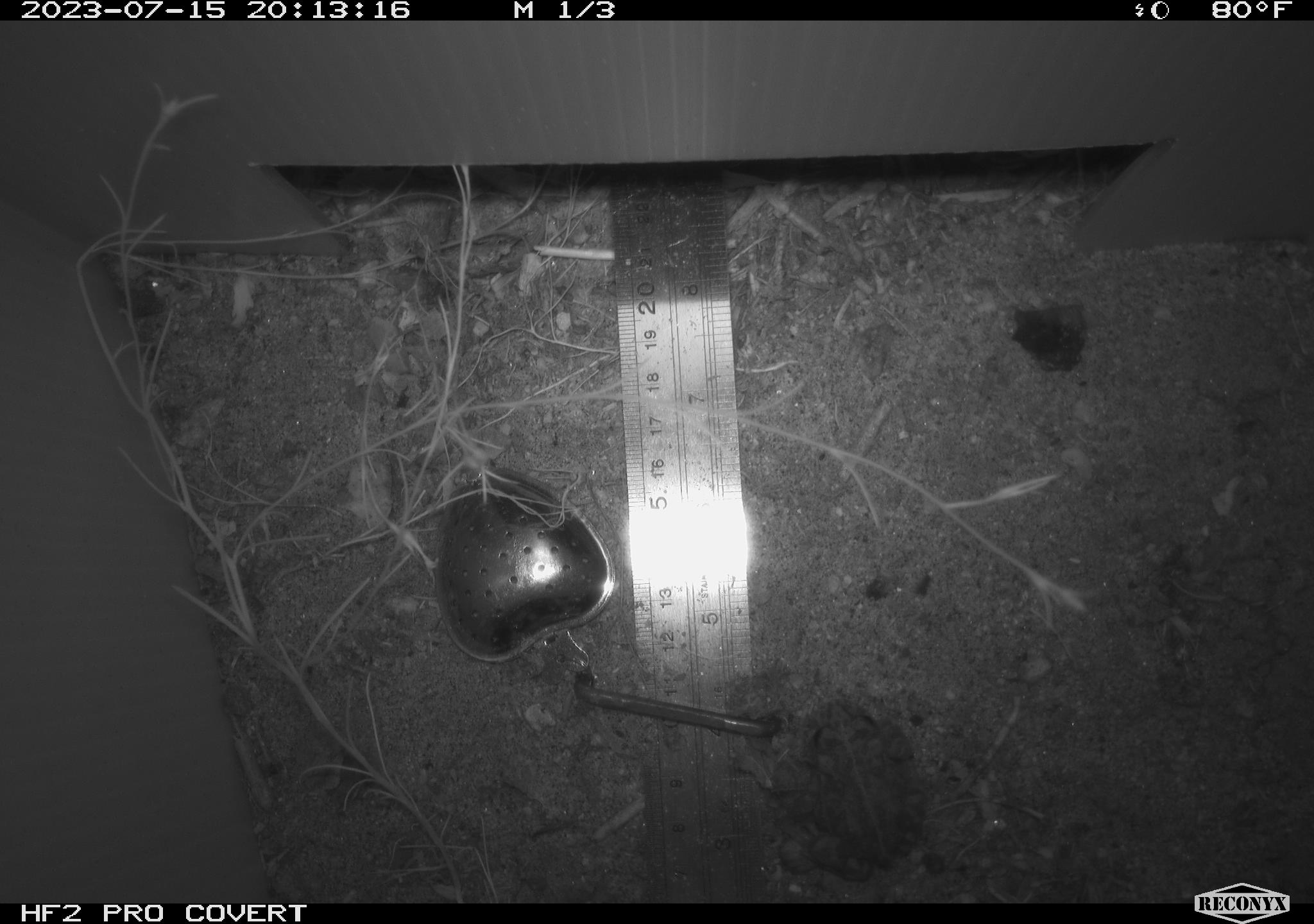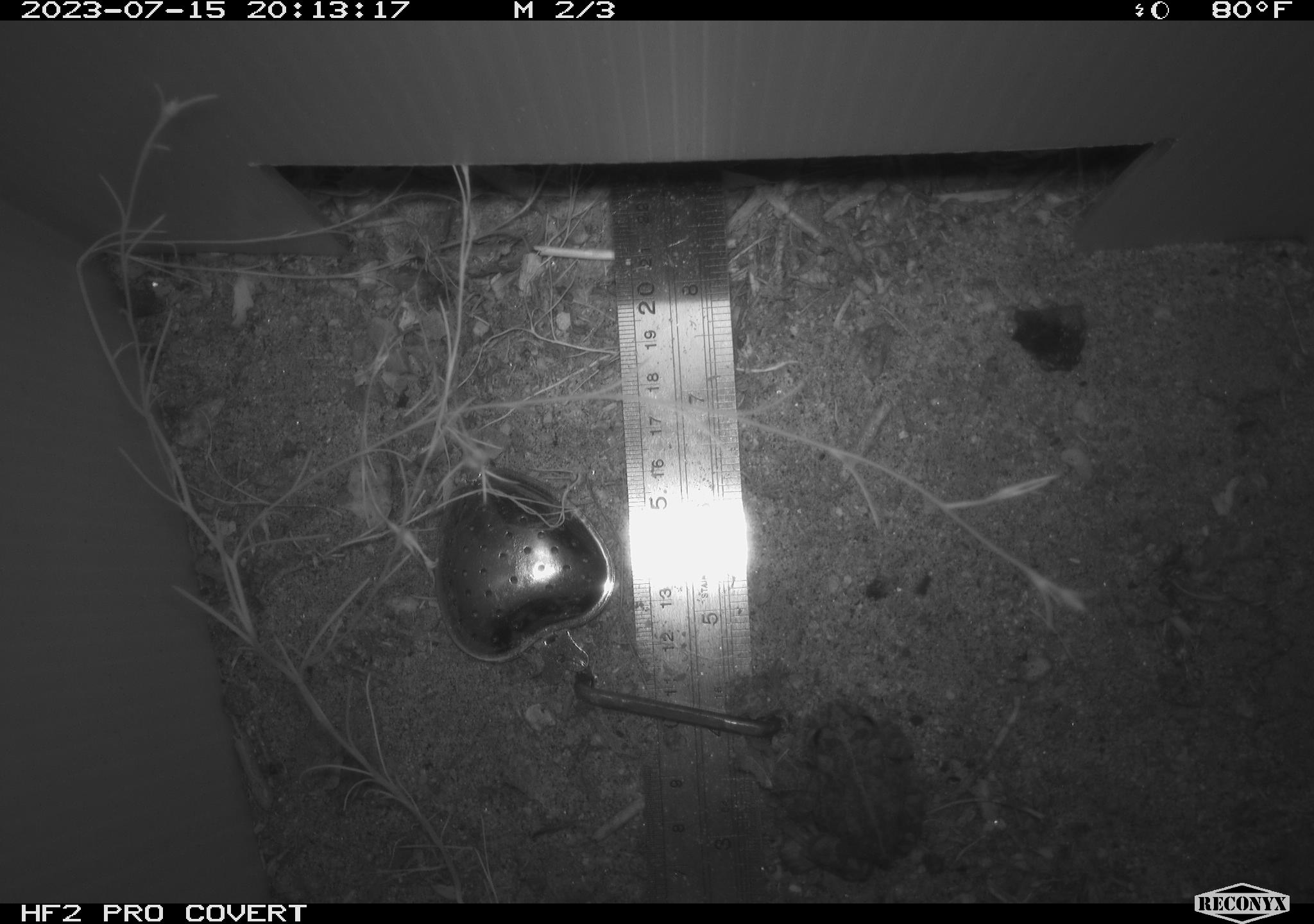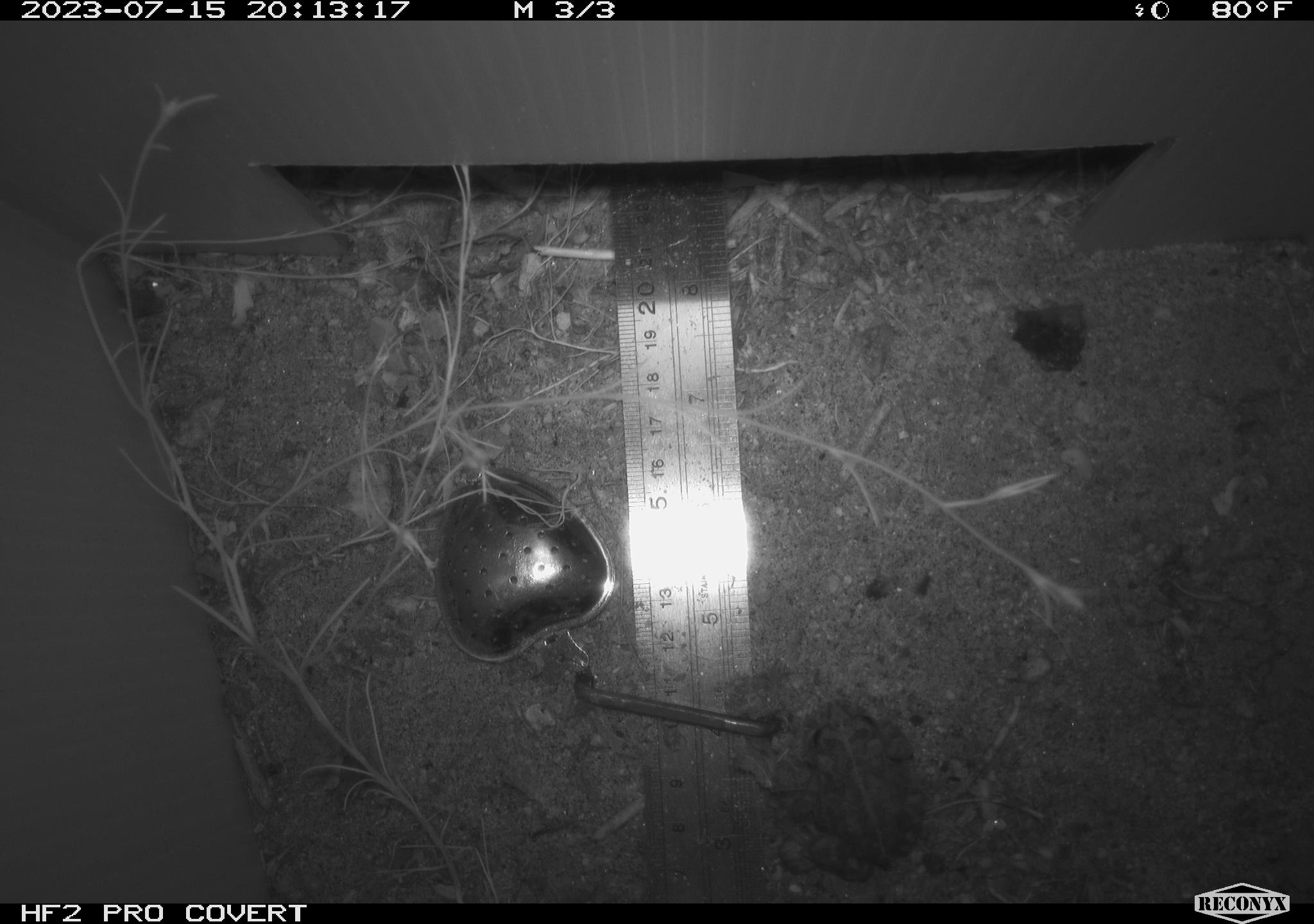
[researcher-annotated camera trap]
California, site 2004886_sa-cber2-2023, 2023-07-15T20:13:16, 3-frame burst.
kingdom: Animalia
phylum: Chordata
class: Amphibia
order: Anura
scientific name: Anura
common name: frogs